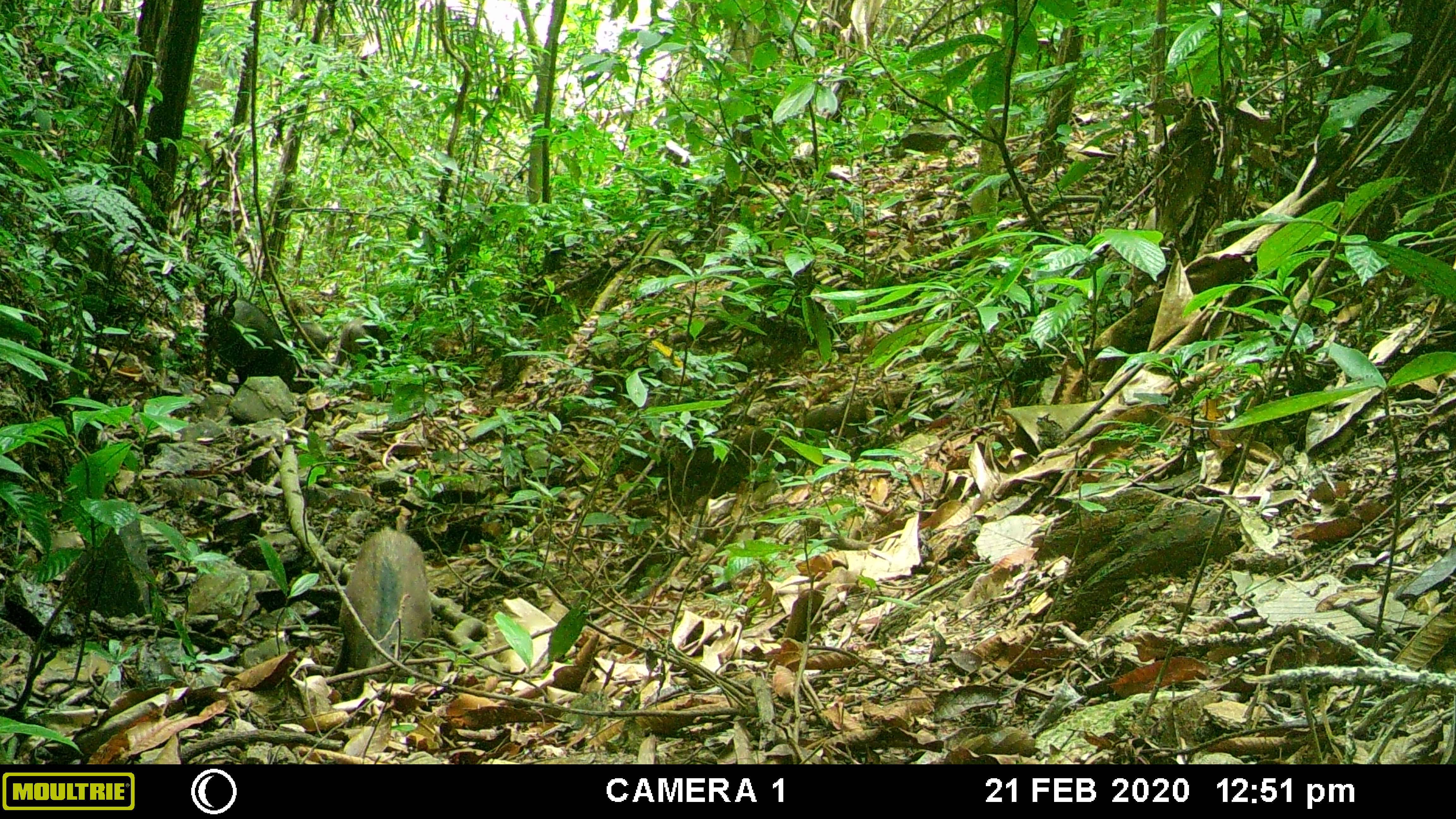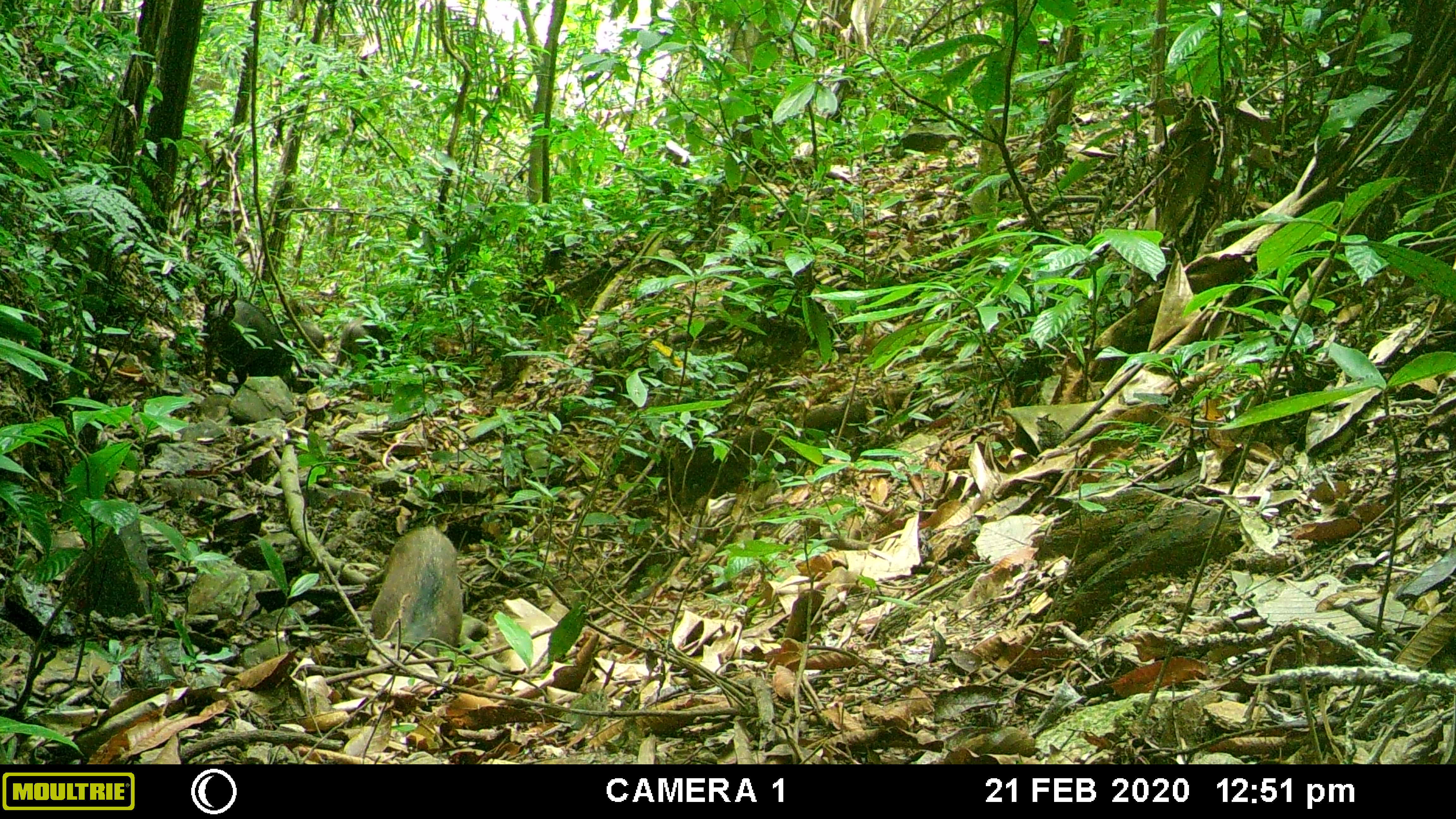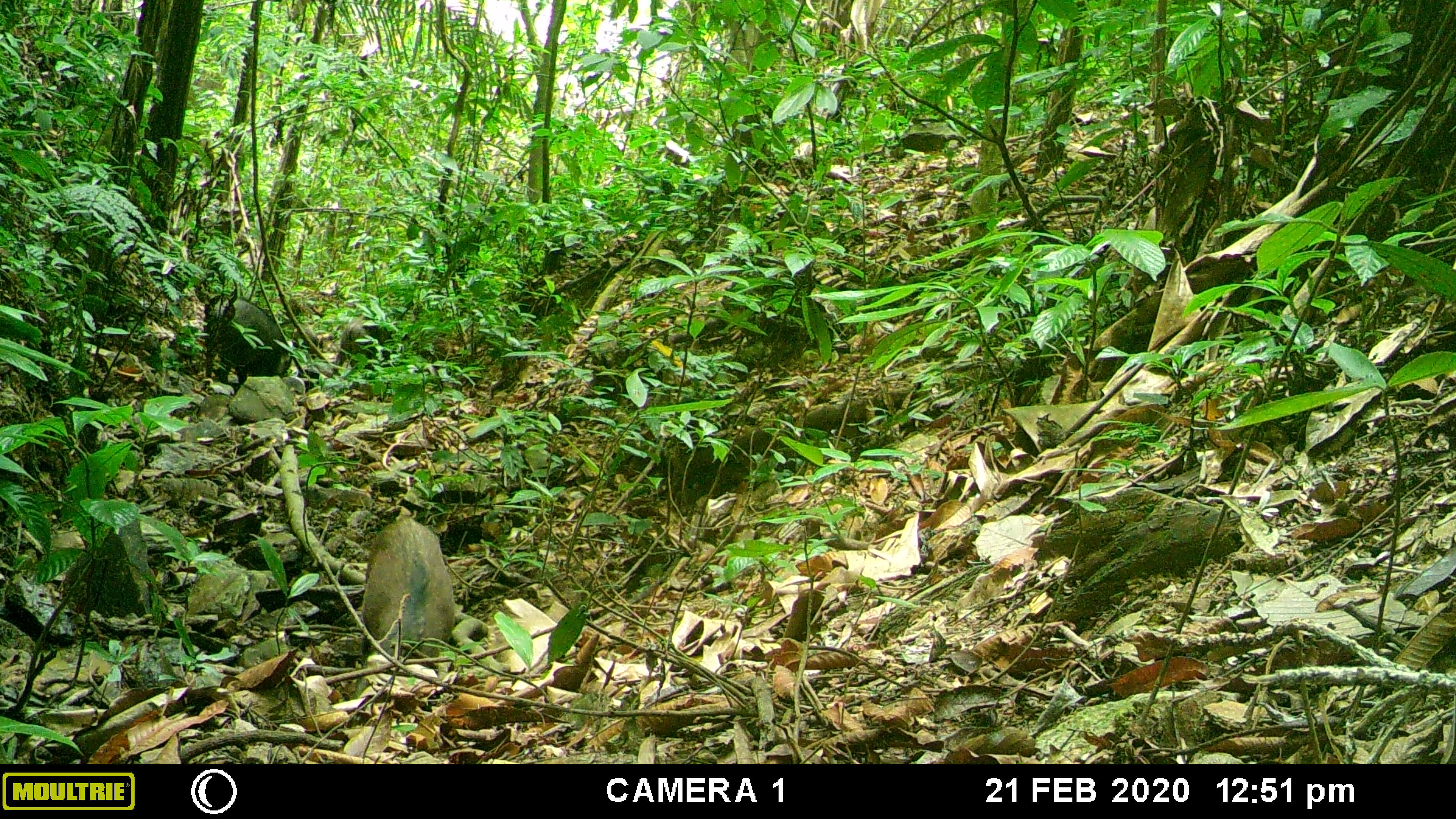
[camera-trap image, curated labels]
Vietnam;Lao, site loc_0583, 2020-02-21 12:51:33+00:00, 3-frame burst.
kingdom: Animalia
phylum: Chordata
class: Mammalia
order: Artiodactyla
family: Suidae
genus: Sus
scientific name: Sus scrofa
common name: eurasian wild pig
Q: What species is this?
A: Eurasian wild pig (Sus scrofa).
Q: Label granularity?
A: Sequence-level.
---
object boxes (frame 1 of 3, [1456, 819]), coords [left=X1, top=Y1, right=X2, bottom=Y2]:
eurasian wild pig: [left=333, top=524, right=434, bottom=705]; [left=202, top=293, right=320, bottom=394]; [left=330, top=318, right=392, bottom=377]; [left=292, top=322, right=338, bottom=356]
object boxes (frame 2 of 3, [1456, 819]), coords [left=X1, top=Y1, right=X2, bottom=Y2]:
eurasian wild pig: [left=368, top=521, right=463, bottom=670]; [left=201, top=297, right=320, bottom=390]; [left=332, top=315, right=389, bottom=375]; [left=294, top=319, right=325, bottom=352]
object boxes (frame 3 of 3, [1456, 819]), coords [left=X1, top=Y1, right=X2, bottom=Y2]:
eurasian wild pig: [left=353, top=518, right=455, bottom=699]; [left=203, top=292, right=294, bottom=386]; [left=333, top=316, right=397, bottom=372]; [left=279, top=318, right=321, bottom=360]